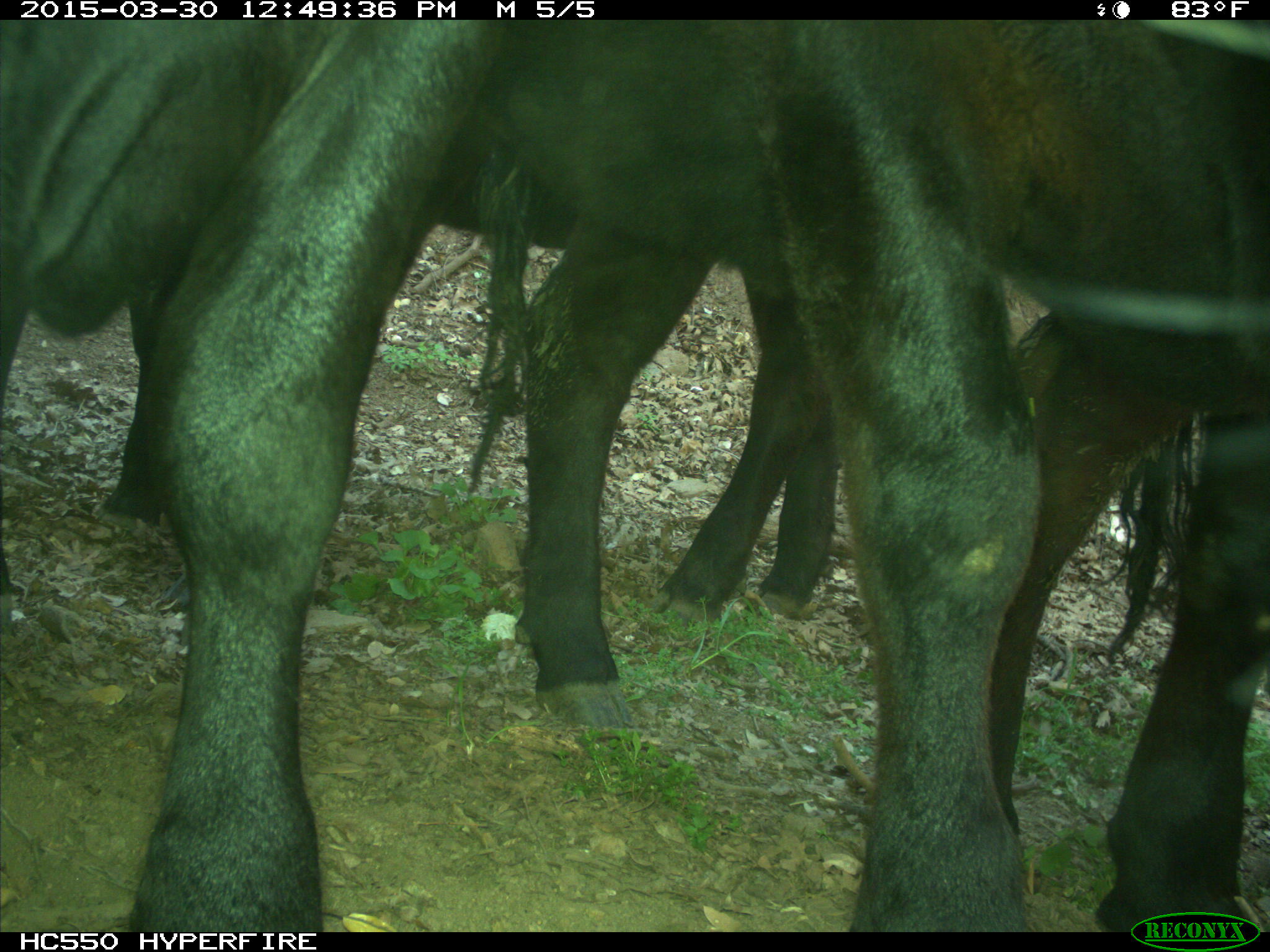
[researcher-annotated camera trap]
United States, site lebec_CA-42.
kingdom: Animalia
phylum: Chordata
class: Mammalia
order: Artiodactyla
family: Bovidae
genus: Bos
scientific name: Bos taurus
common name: domestic cow